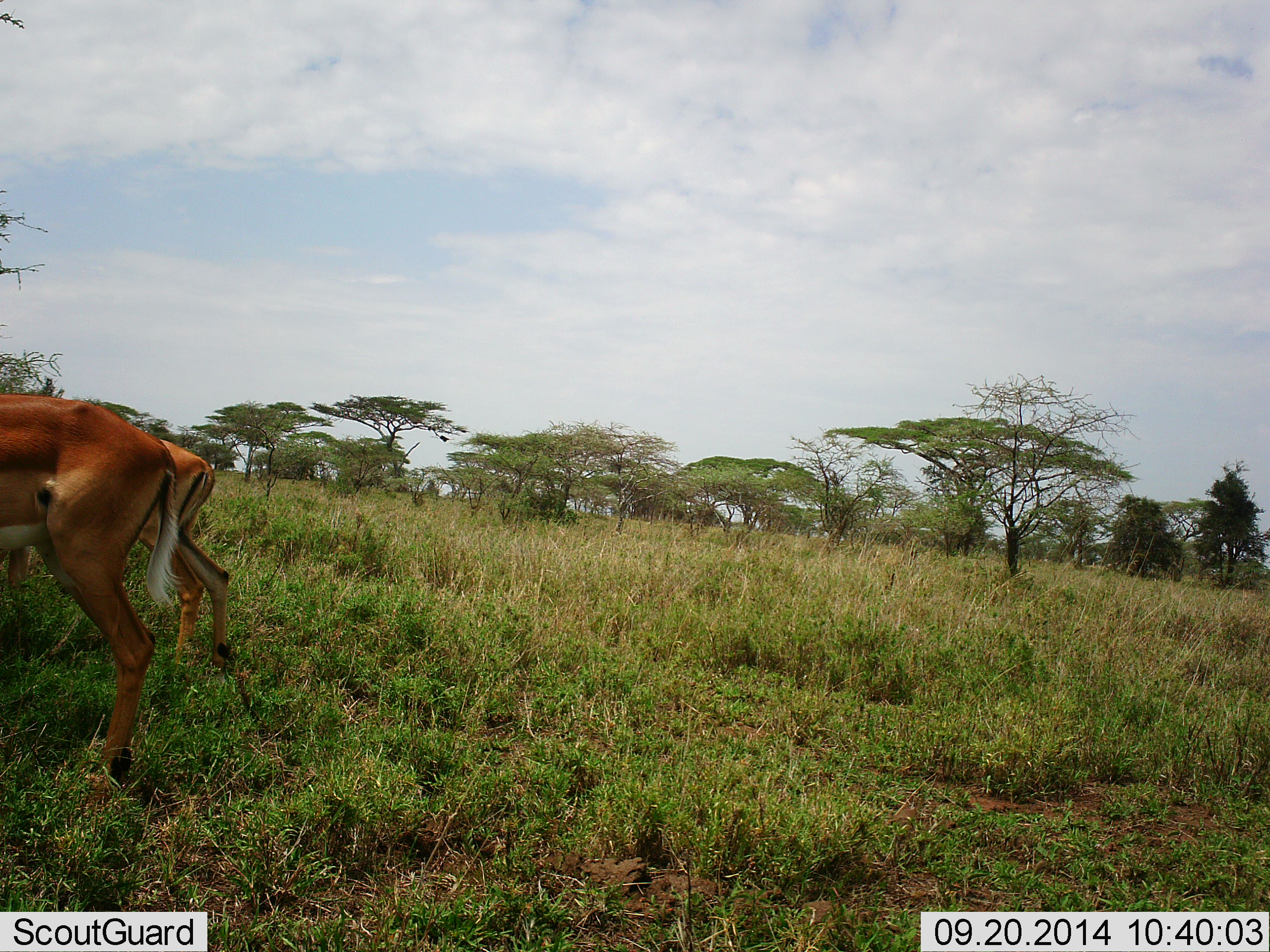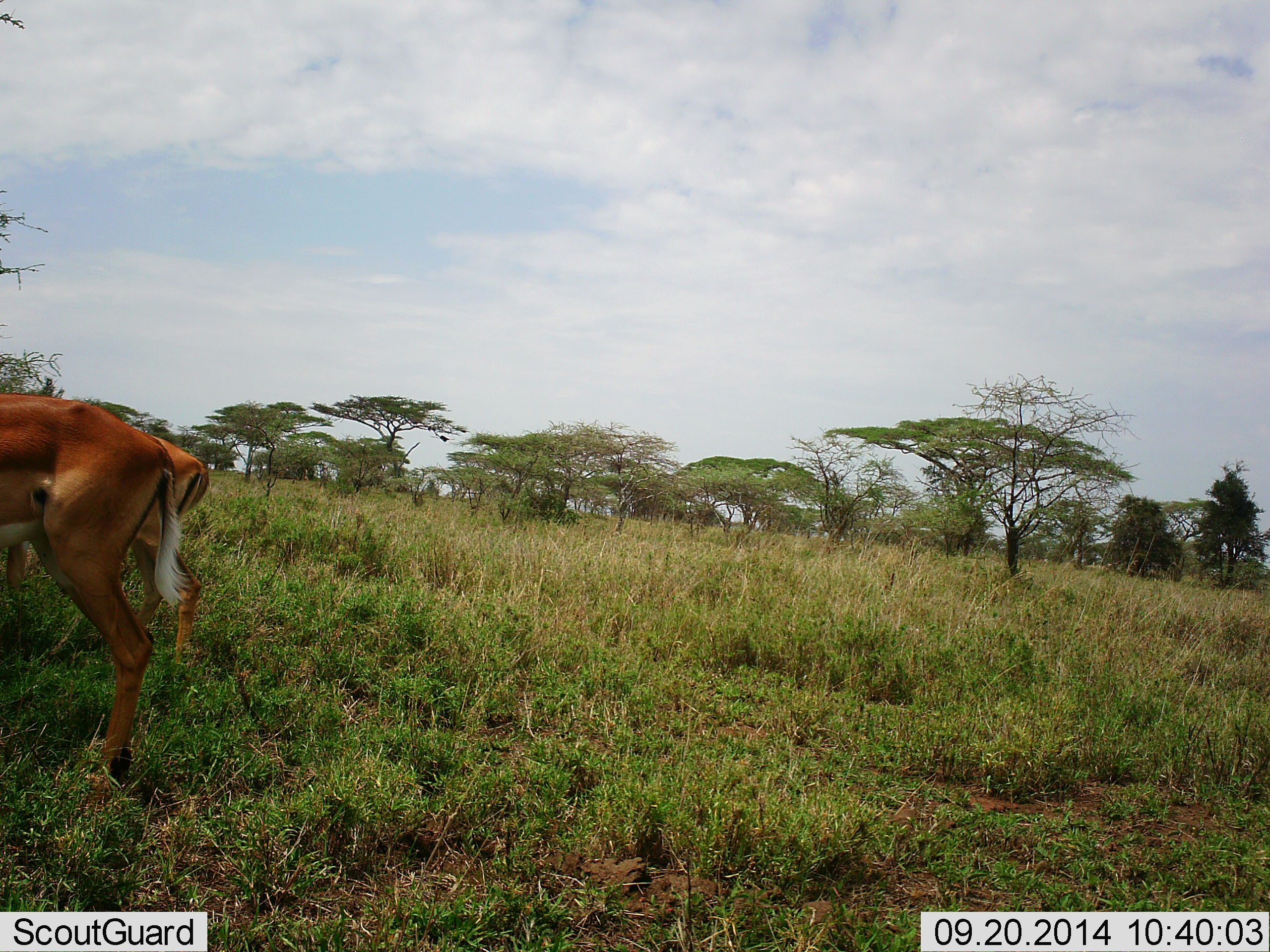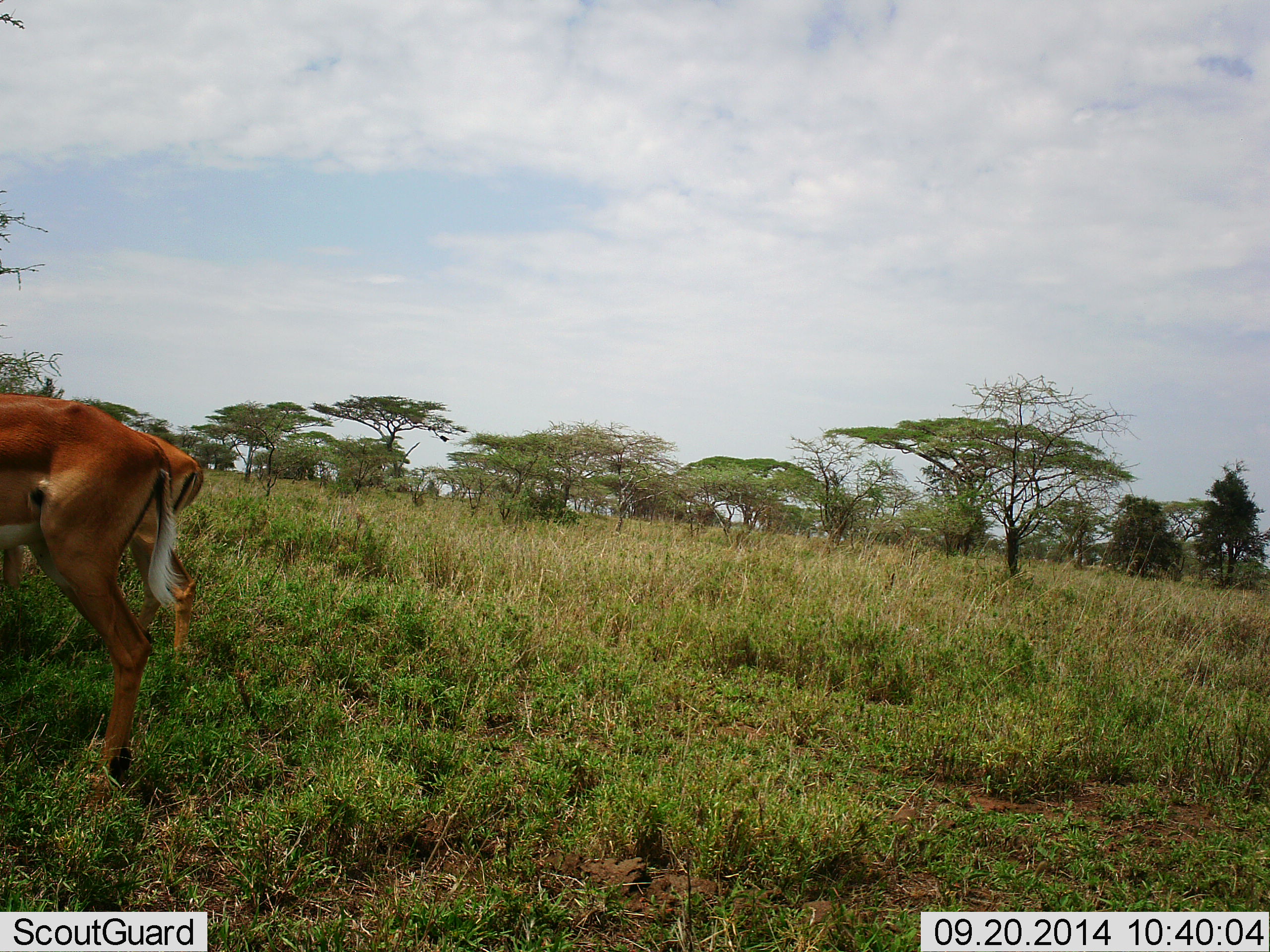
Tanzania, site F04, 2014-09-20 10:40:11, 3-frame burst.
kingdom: Animalia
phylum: Chordata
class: Mammalia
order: Artiodactyla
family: Bovidae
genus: Aepyceros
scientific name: Aepyceros melampus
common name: impala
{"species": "impala (Aepyceros melampus)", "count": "2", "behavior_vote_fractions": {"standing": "80%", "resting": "0%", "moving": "10%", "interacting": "0%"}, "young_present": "0%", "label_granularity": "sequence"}